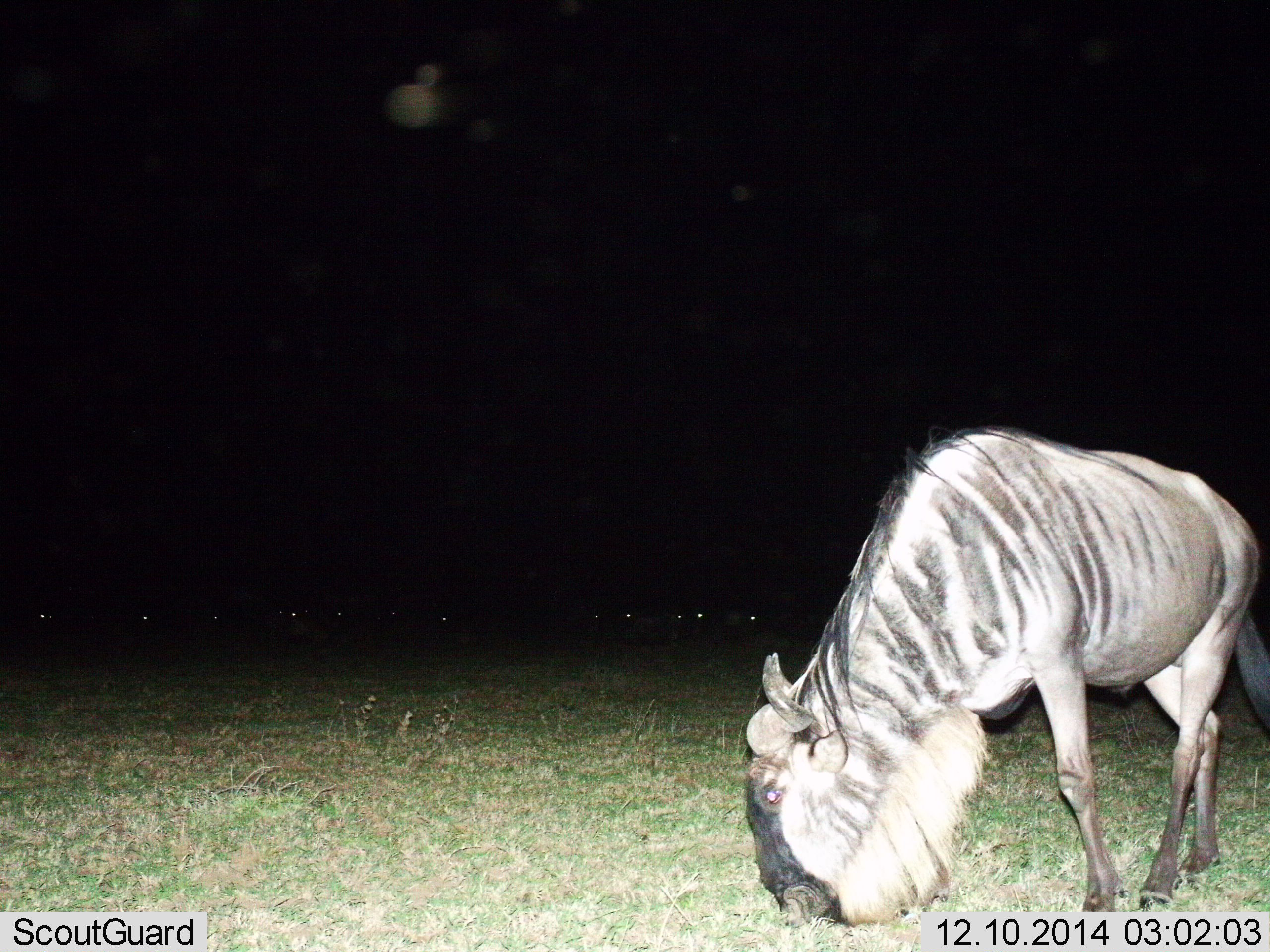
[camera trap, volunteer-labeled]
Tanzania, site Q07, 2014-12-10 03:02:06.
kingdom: Animalia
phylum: Chordata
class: Mammalia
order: Artiodactyla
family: Bovidae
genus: Connochaetes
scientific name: Connochaetes taurinus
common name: blue wildebeest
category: wildebeest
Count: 1.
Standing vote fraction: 10%.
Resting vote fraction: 10%.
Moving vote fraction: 10%.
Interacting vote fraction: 0%.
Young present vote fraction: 10%.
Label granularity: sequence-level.